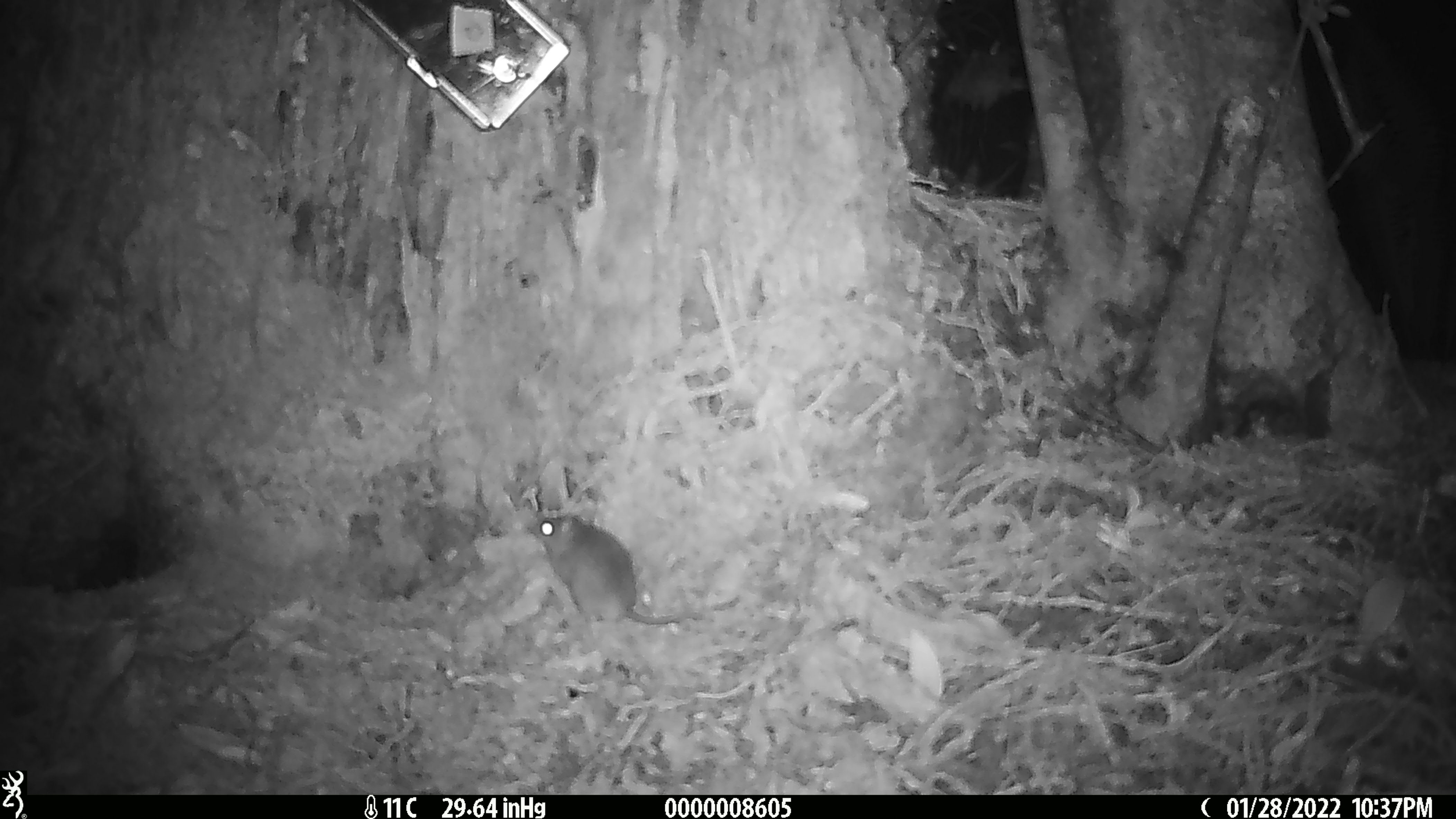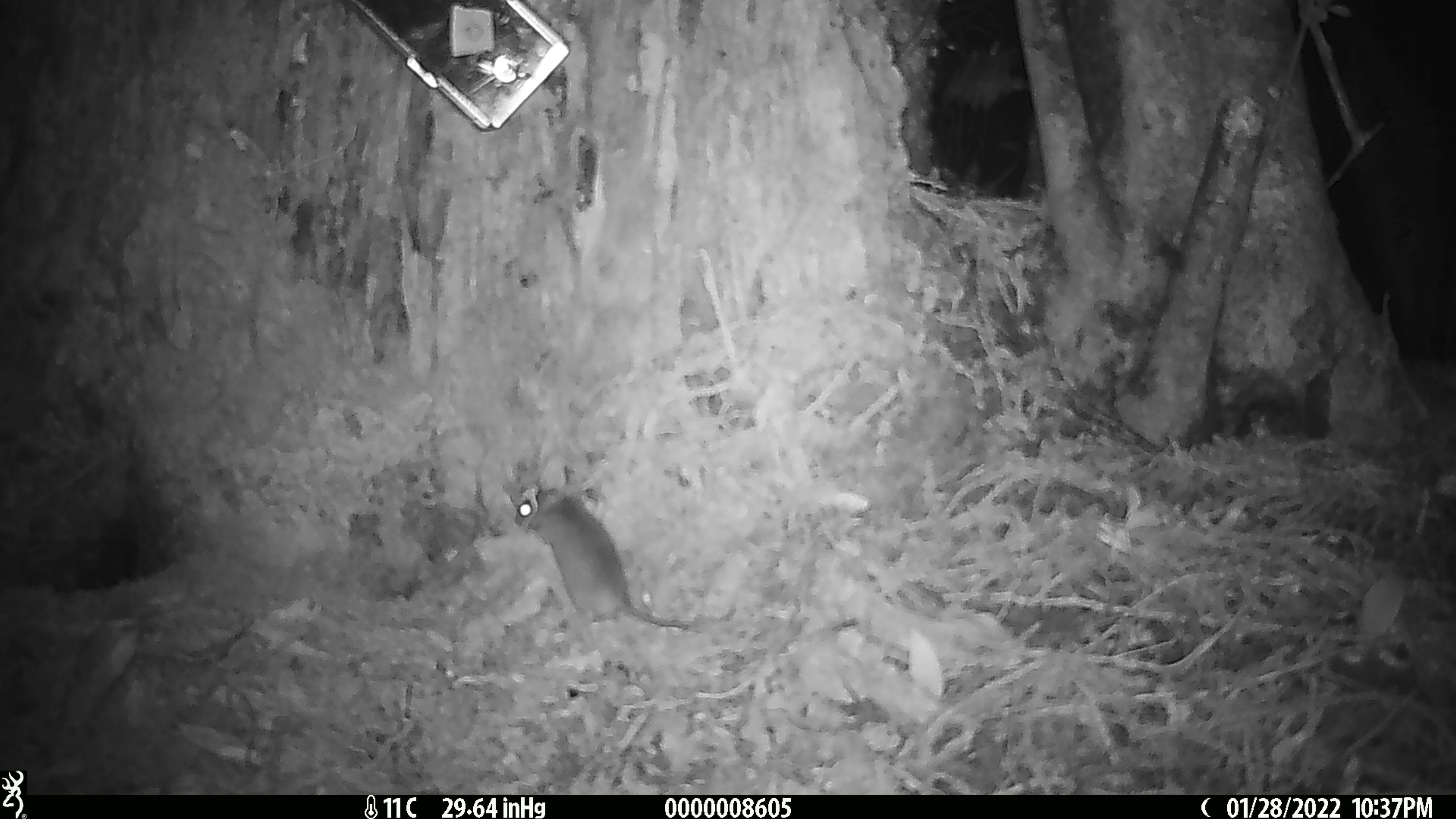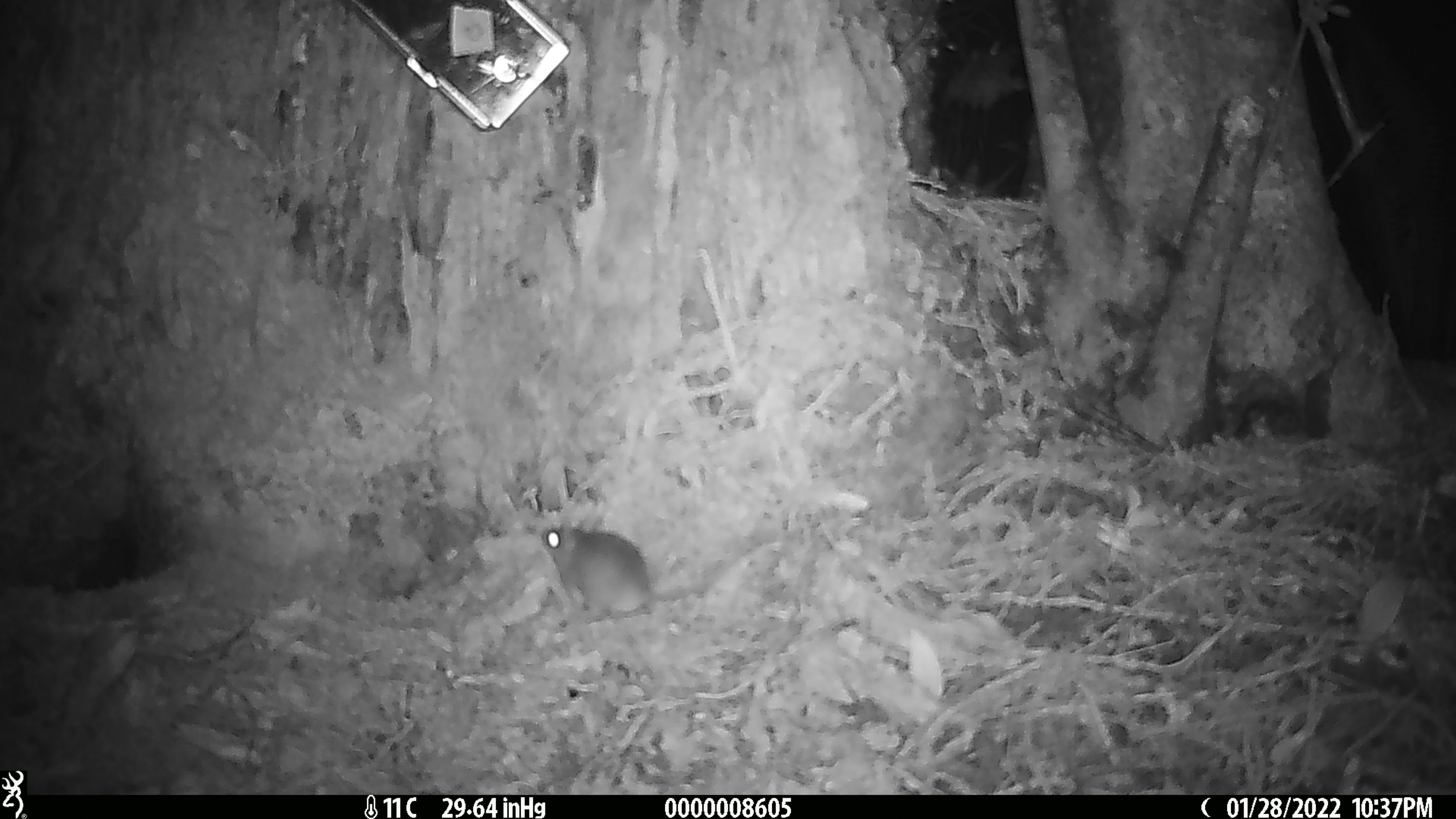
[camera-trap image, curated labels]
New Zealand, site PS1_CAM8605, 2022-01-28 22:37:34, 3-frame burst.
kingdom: Animalia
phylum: Chordata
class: Mammalia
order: Rodentia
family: Muridae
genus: Mus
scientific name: Mus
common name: mouse